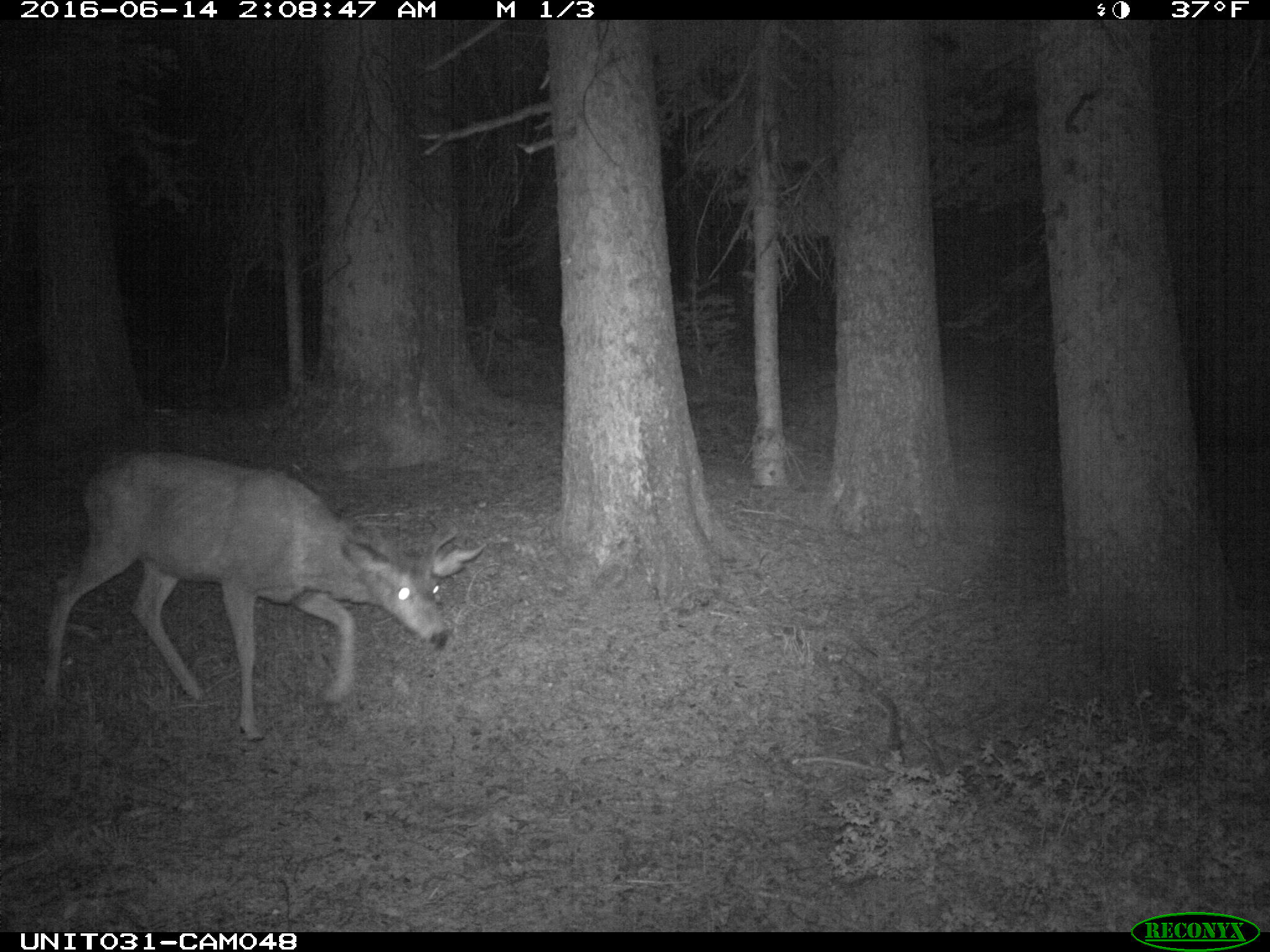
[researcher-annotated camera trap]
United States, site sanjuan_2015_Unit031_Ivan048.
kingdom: Animalia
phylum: Chordata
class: Mammalia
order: Artiodactyla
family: Cervidae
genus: Odocoileus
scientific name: Odocoileus hemionus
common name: mule deer